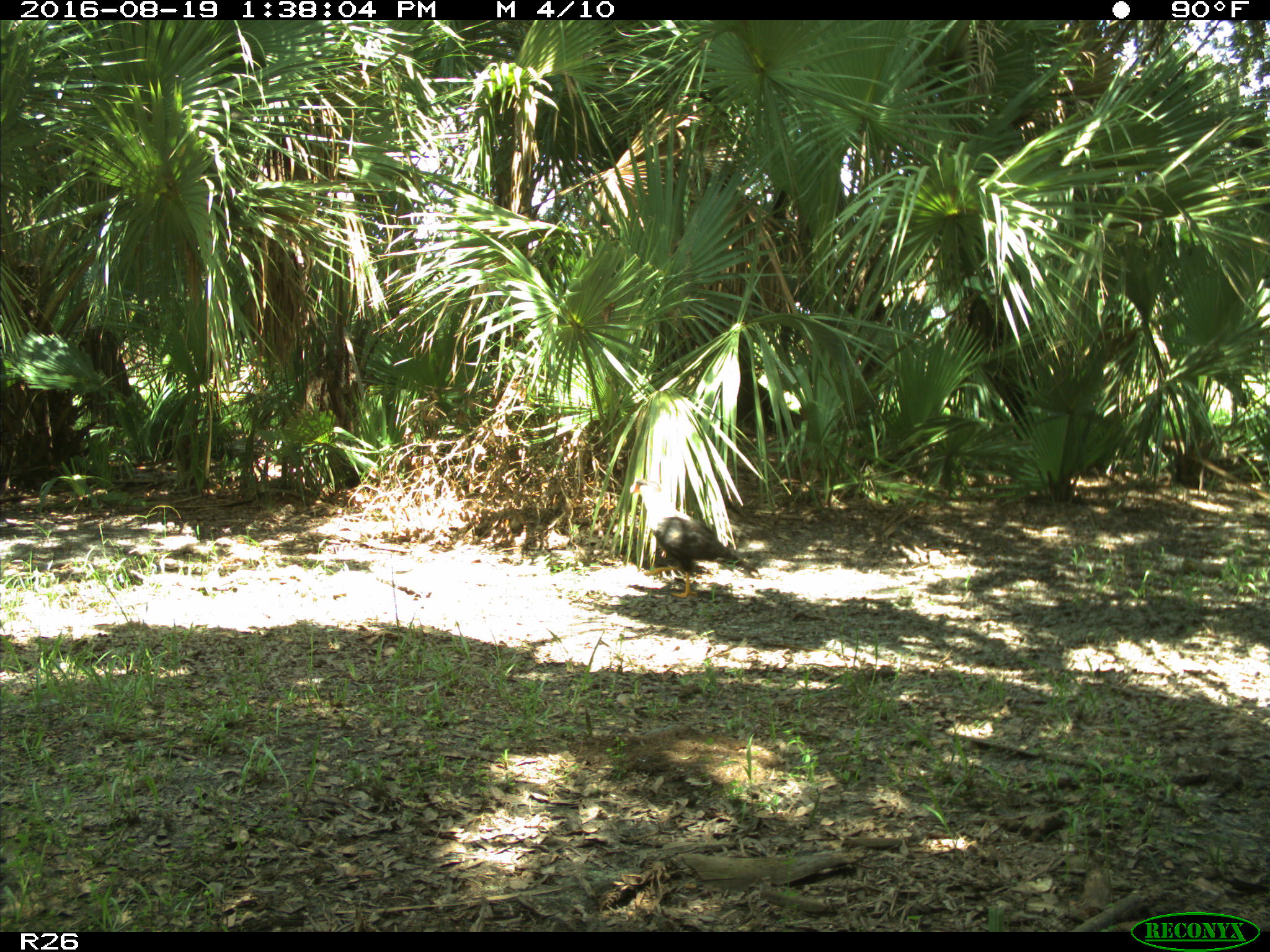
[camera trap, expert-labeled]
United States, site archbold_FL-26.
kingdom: Animalia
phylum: Chordata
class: Aves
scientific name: Aves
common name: birds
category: unidentified bird